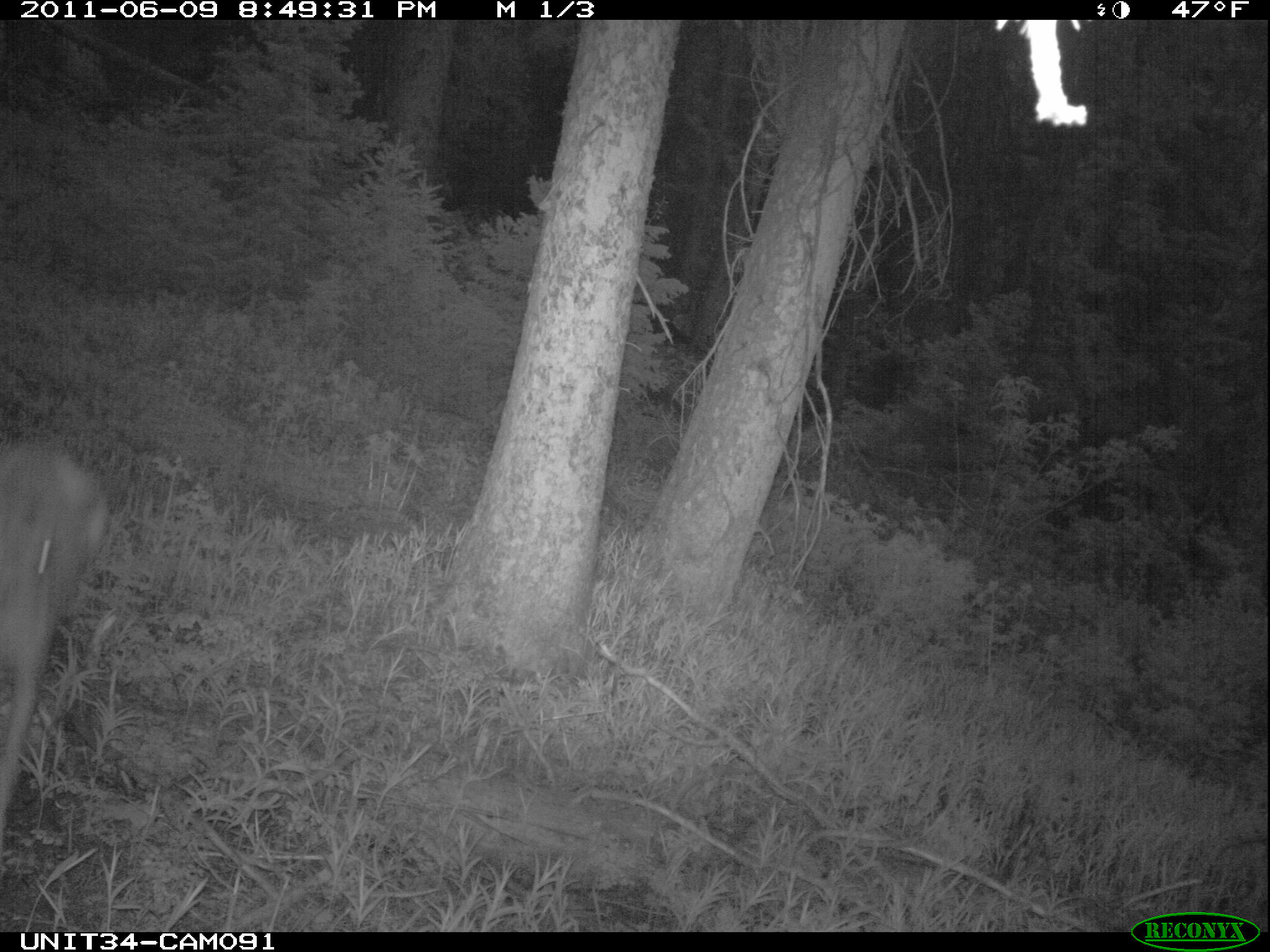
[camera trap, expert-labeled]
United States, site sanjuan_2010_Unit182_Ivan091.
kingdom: Animalia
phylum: Chordata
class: Mammalia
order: Artiodactyla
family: Cervidae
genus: Odocoileus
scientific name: Odocoileus hemionus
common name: mule deer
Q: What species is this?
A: Odocoileus hemionus (mule deer).